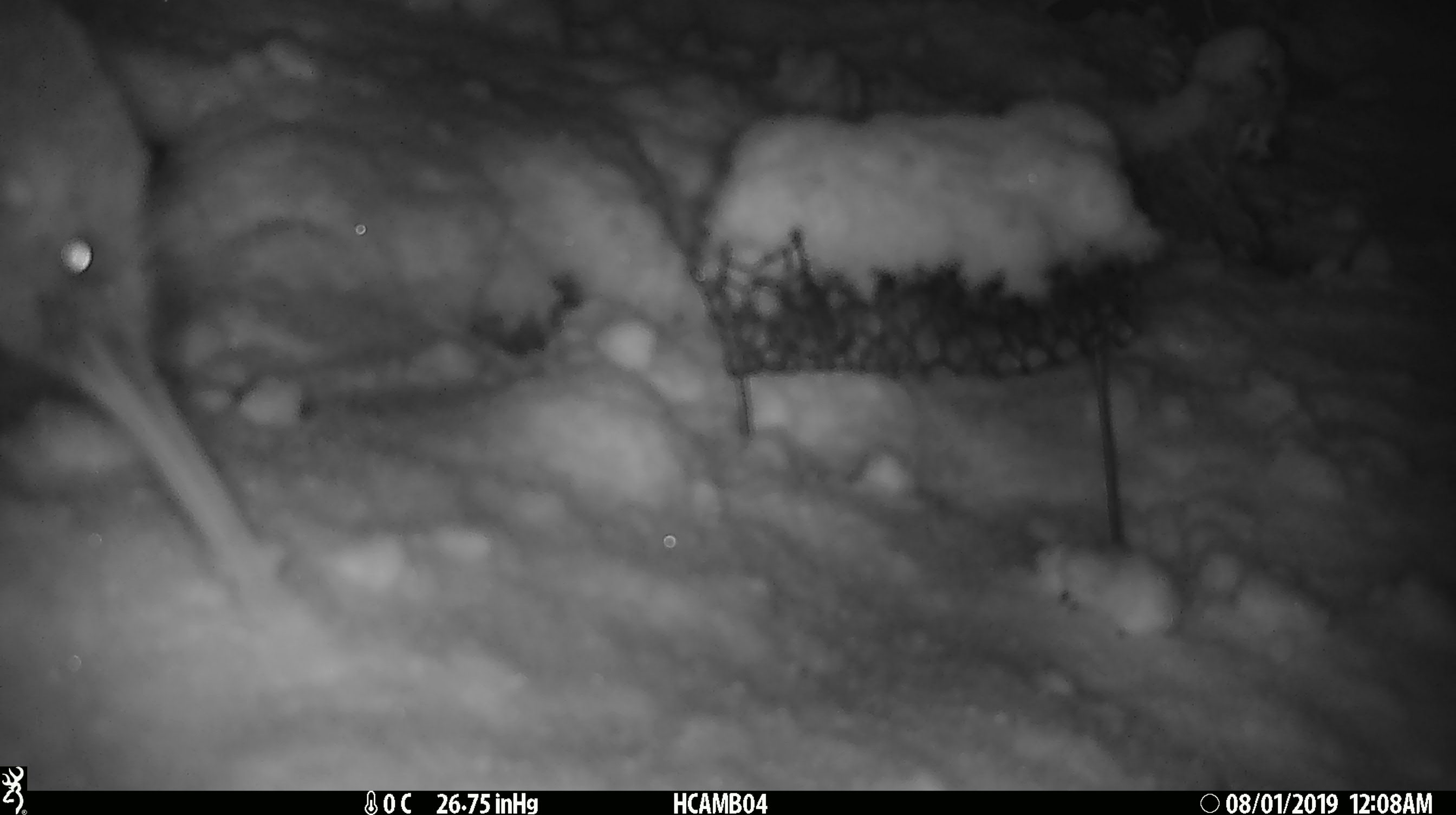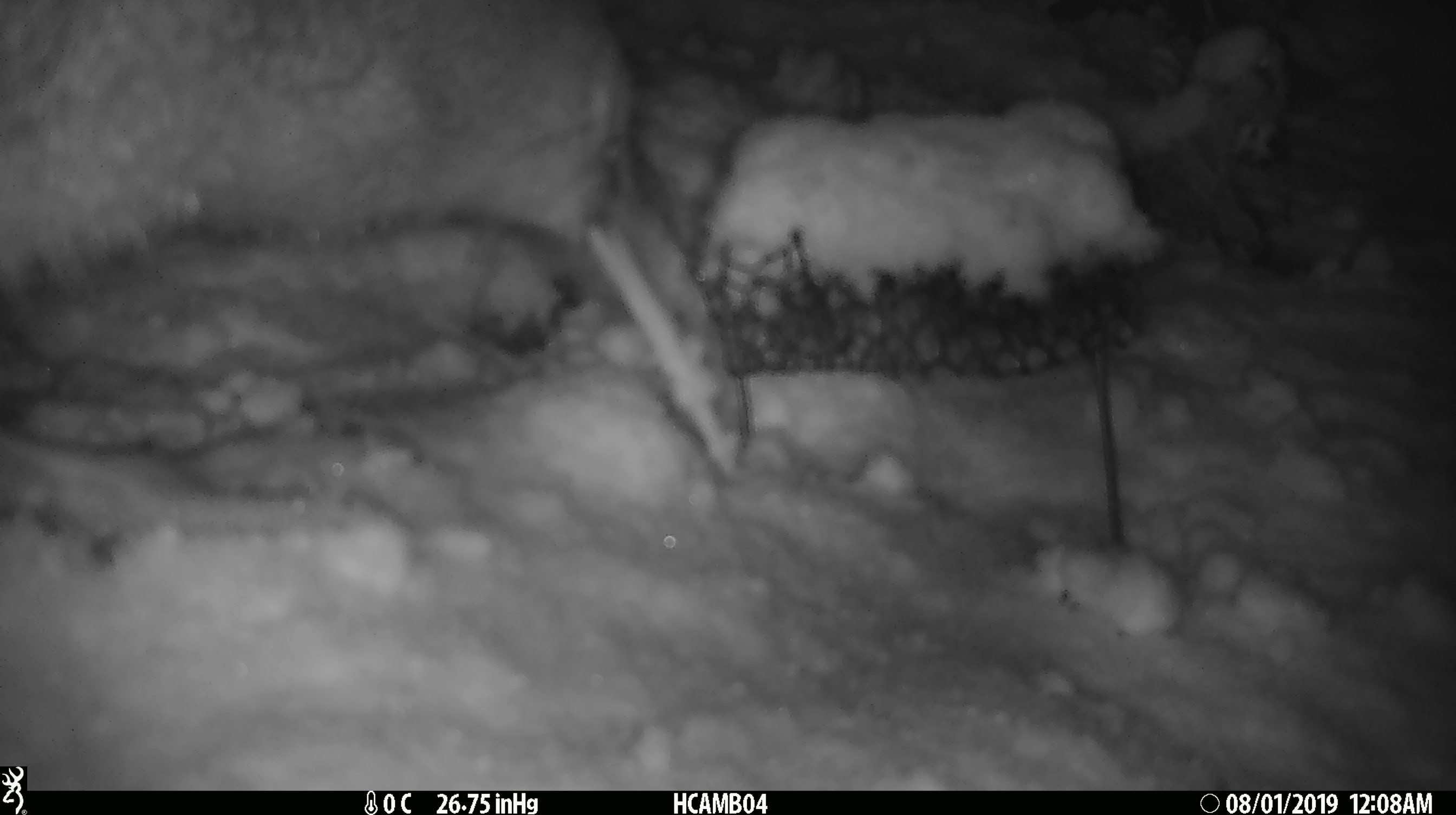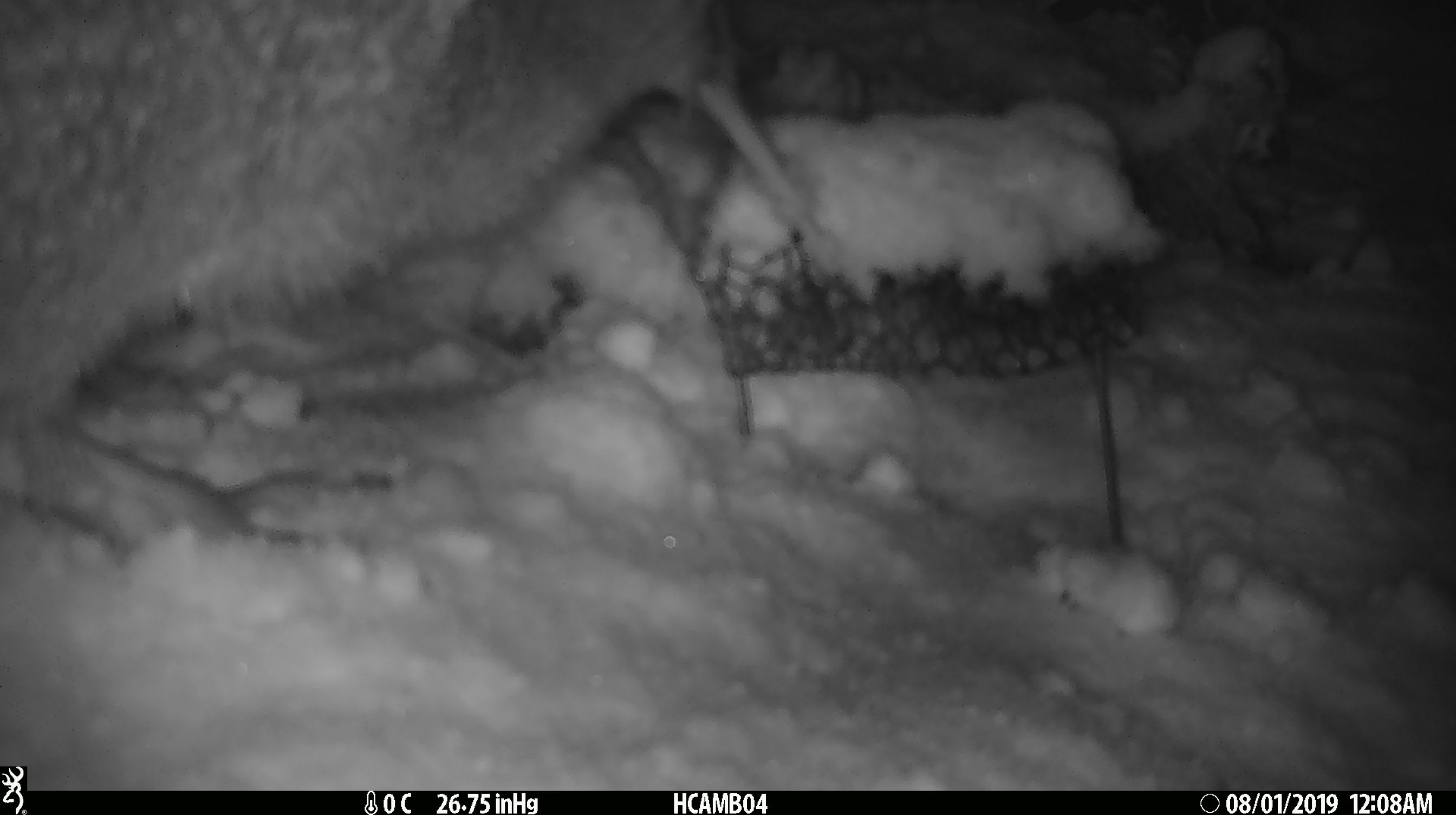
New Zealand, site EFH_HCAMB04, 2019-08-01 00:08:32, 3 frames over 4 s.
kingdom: Animalia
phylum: Chordata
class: Aves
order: Apterygiformes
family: Apterygidae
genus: Apteryx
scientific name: Apteryx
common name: kiwi